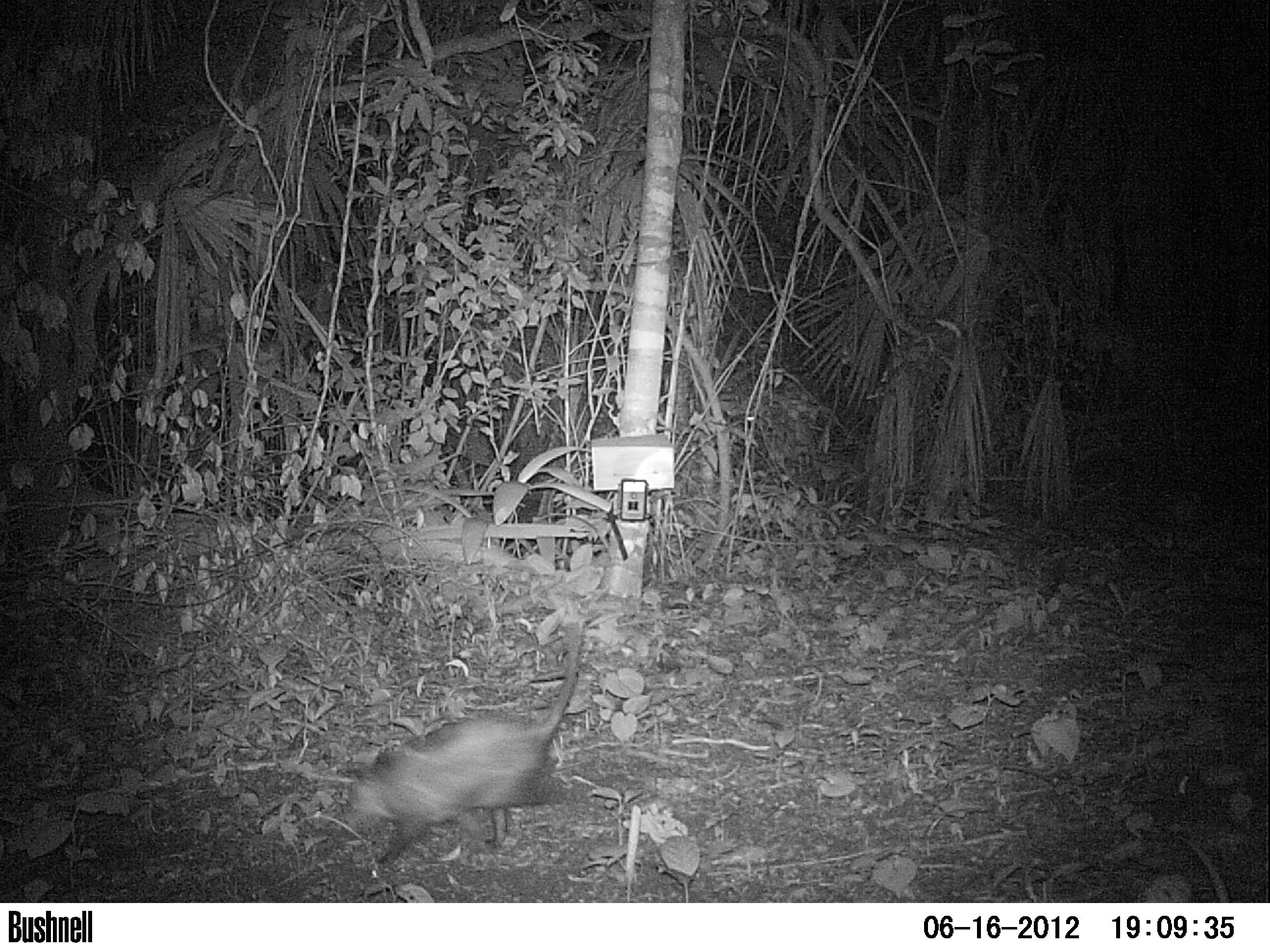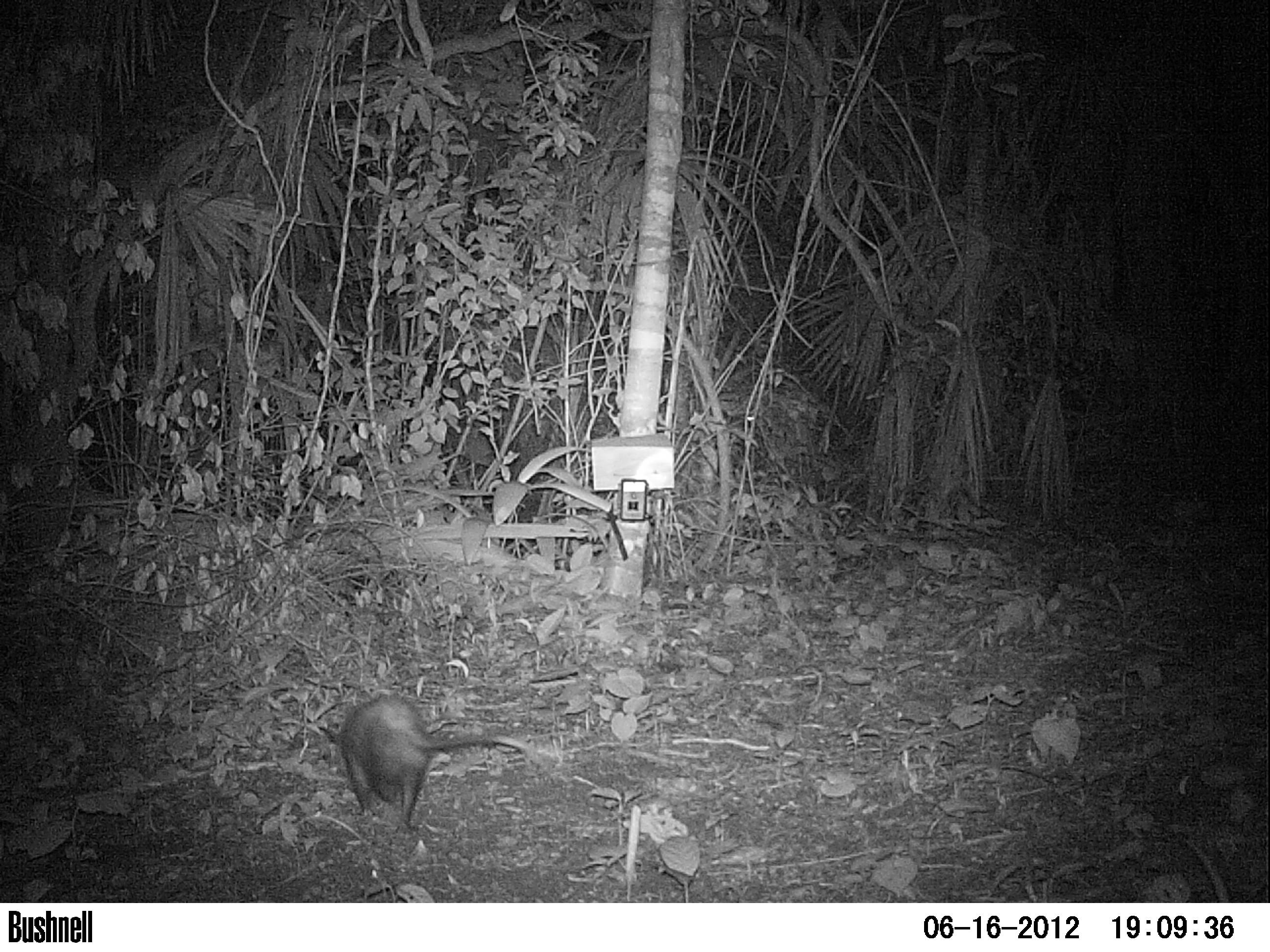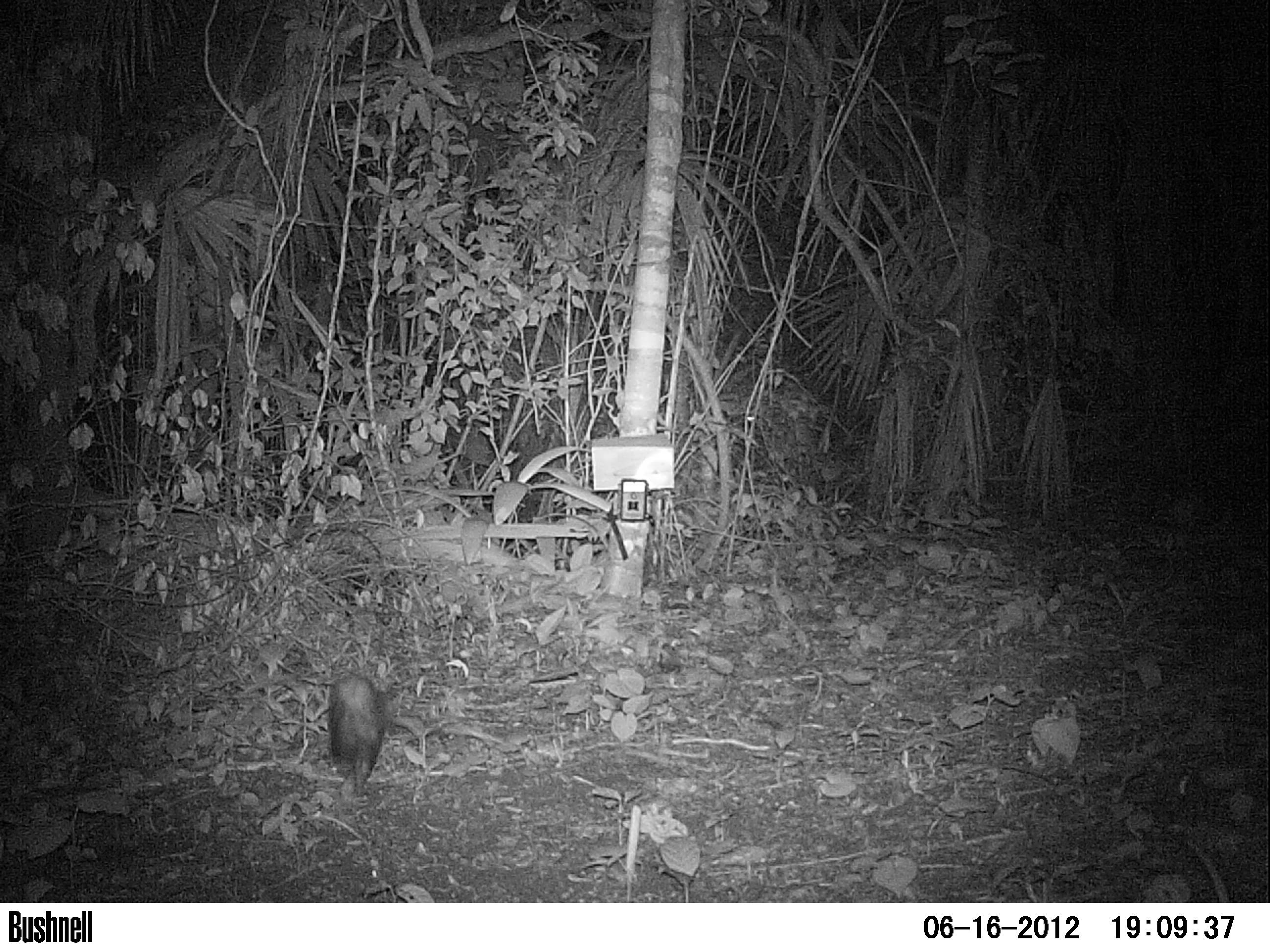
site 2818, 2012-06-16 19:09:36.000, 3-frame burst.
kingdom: Animalia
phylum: Chordata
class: Mammalia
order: Didelphimorphia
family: Didelphidae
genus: Didelphis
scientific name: Didelphis virginiana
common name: virginia opossum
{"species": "Didelphis virginiana (virginia opossum)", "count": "1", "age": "adult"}